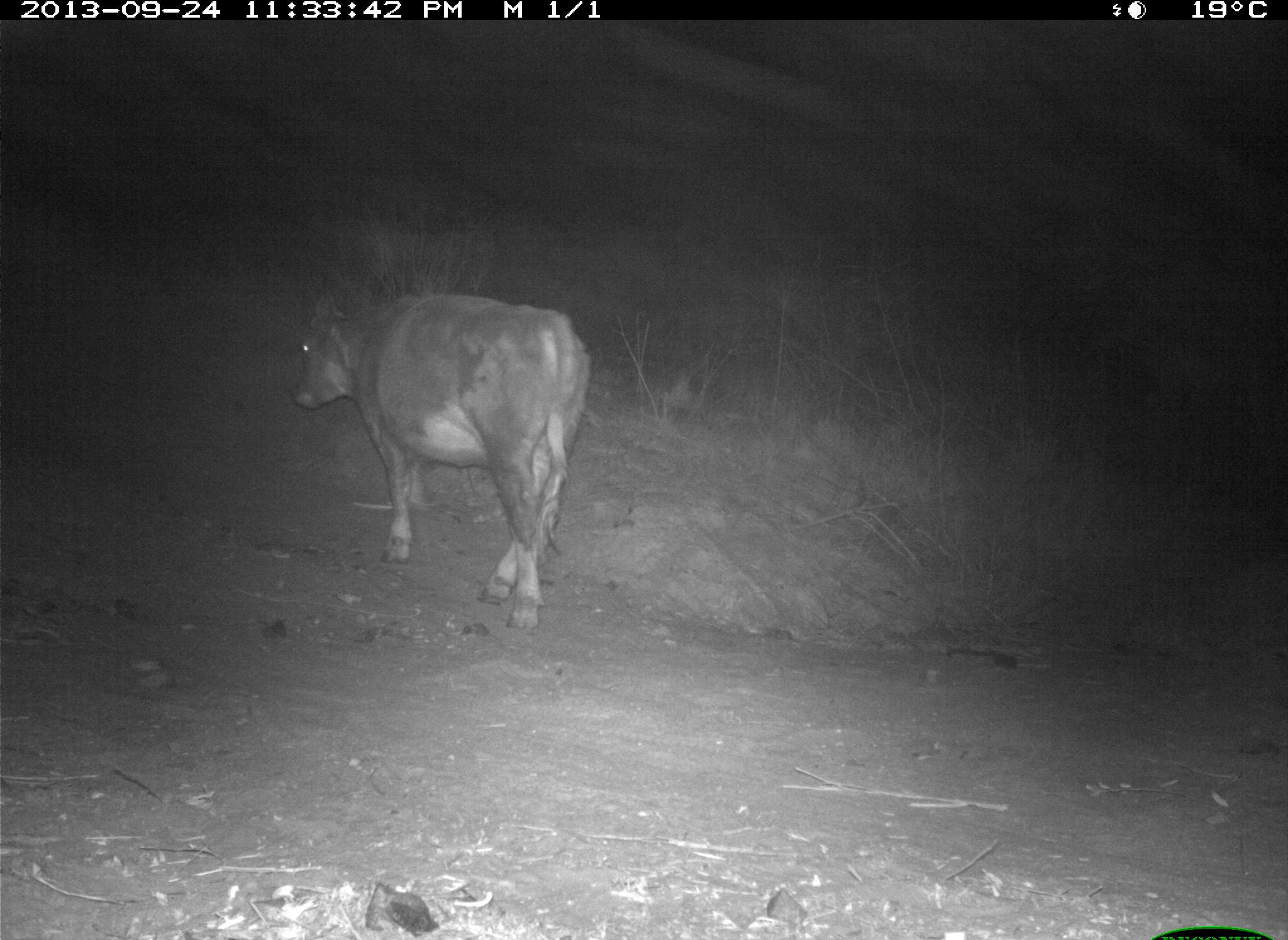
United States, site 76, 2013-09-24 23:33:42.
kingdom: Animalia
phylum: Chordata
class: Mammalia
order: Artiodactyla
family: Bovidae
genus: Bos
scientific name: Bos taurus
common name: cow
Cow (Bos taurus).